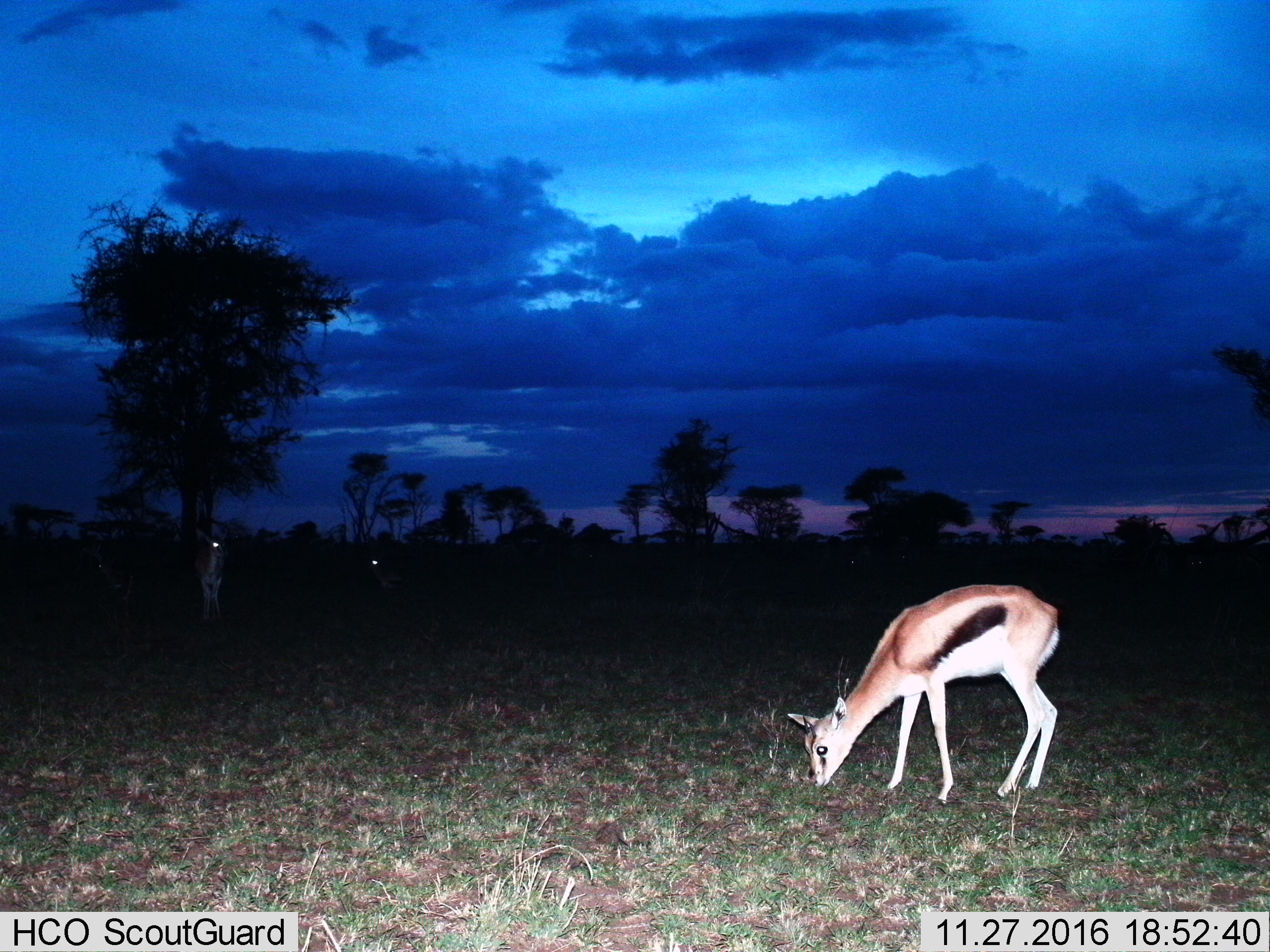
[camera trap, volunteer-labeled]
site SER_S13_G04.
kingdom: Animalia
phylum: Chordata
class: Mammalia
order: Artiodactyla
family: Bovidae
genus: Eudorcas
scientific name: Eudorcas thomsonii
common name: thomson's gazelle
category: gazellethomsons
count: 3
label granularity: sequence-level